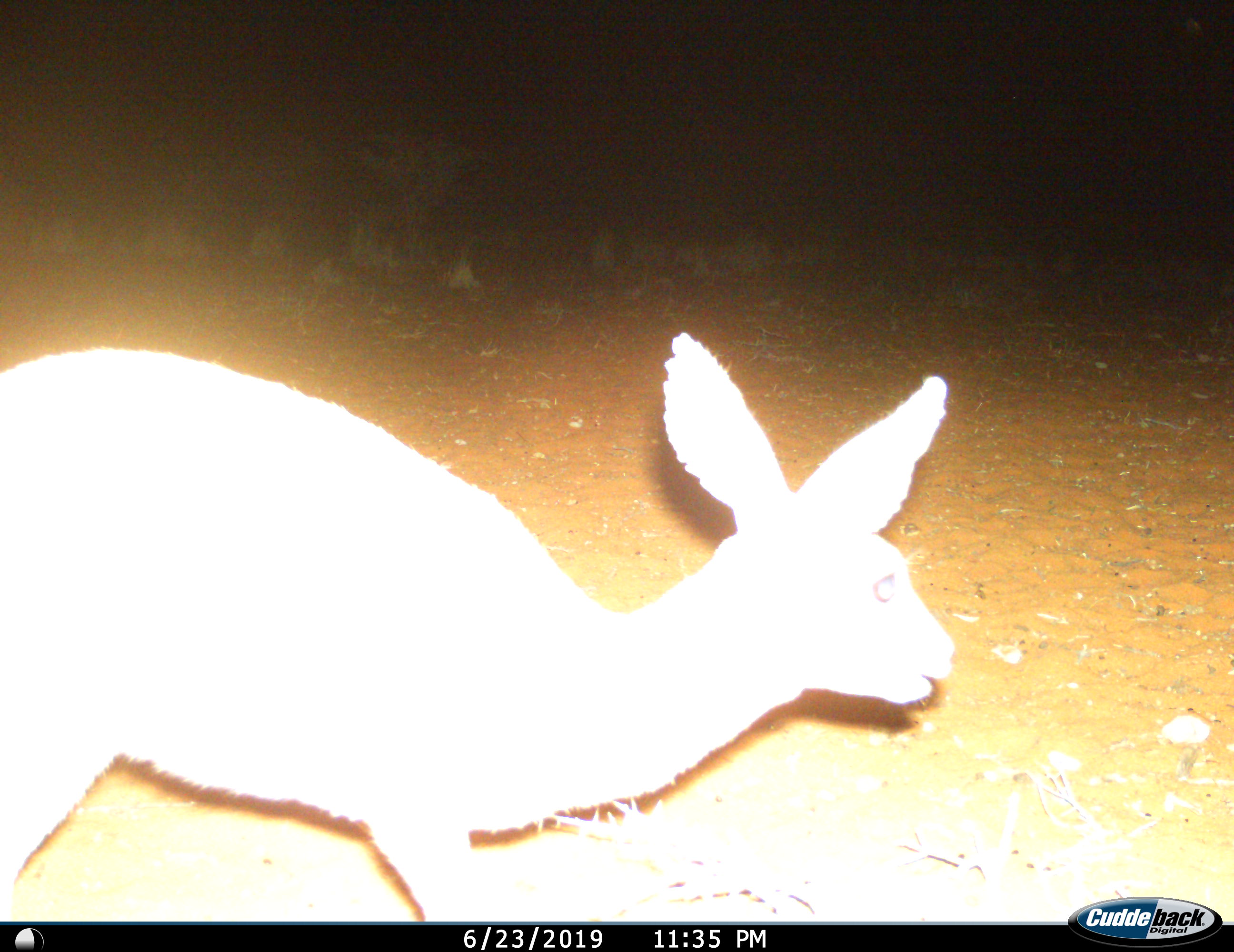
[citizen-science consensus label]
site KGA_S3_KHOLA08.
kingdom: Animalia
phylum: Chordata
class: Mammalia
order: Artiodactyla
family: Bovidae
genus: Raphicerus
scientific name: Raphicerus campestris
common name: steenbok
Steenbok (Raphicerus campestris), count 1. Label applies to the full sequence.